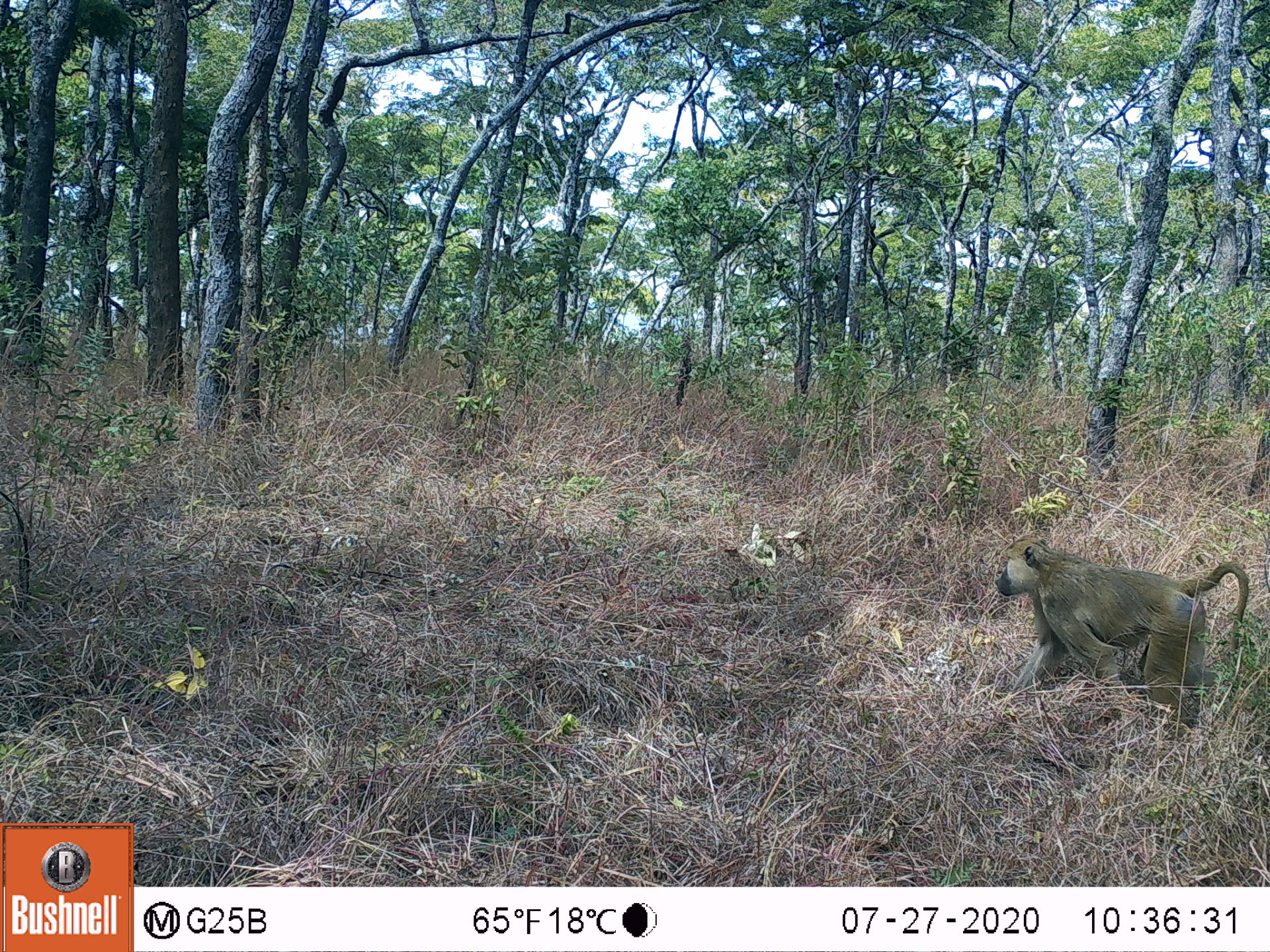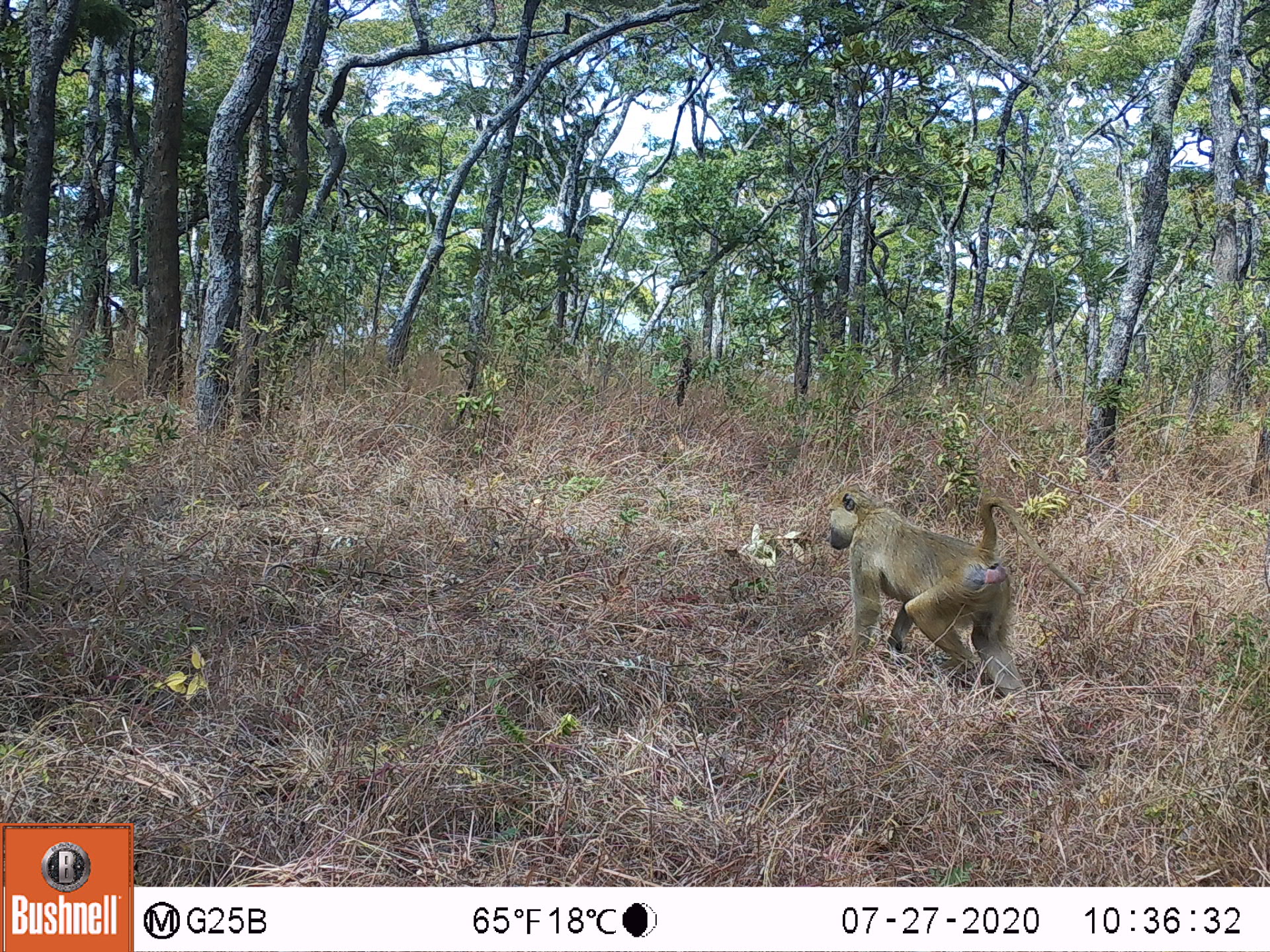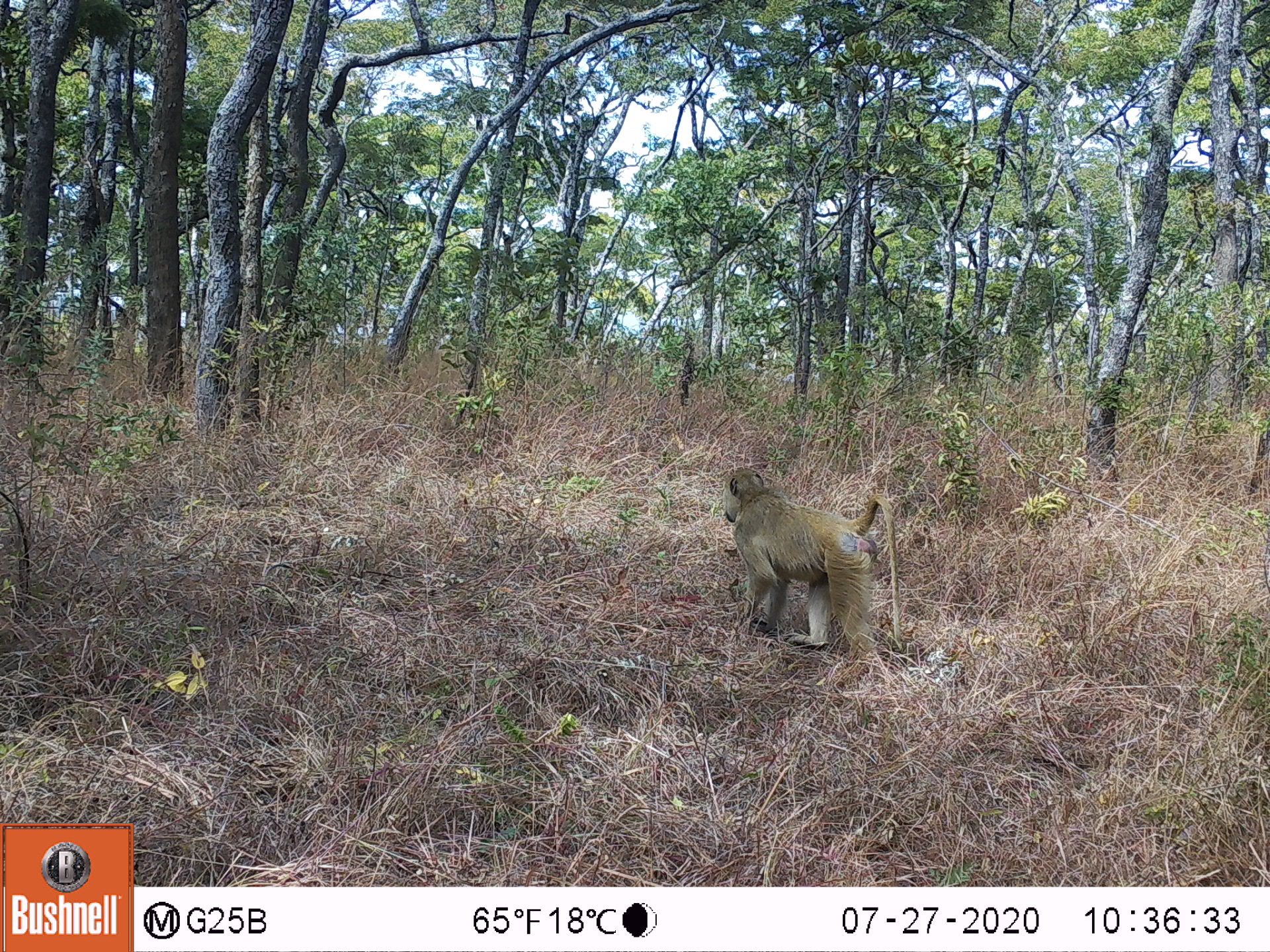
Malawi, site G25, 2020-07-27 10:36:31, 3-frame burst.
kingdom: Animalia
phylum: Chordata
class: Mammalia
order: Primates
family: Cercopithecidae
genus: Papio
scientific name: Papio cynocephalus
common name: yellow baboon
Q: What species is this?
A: Yellow baboon (Papio cynocephalus).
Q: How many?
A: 1.